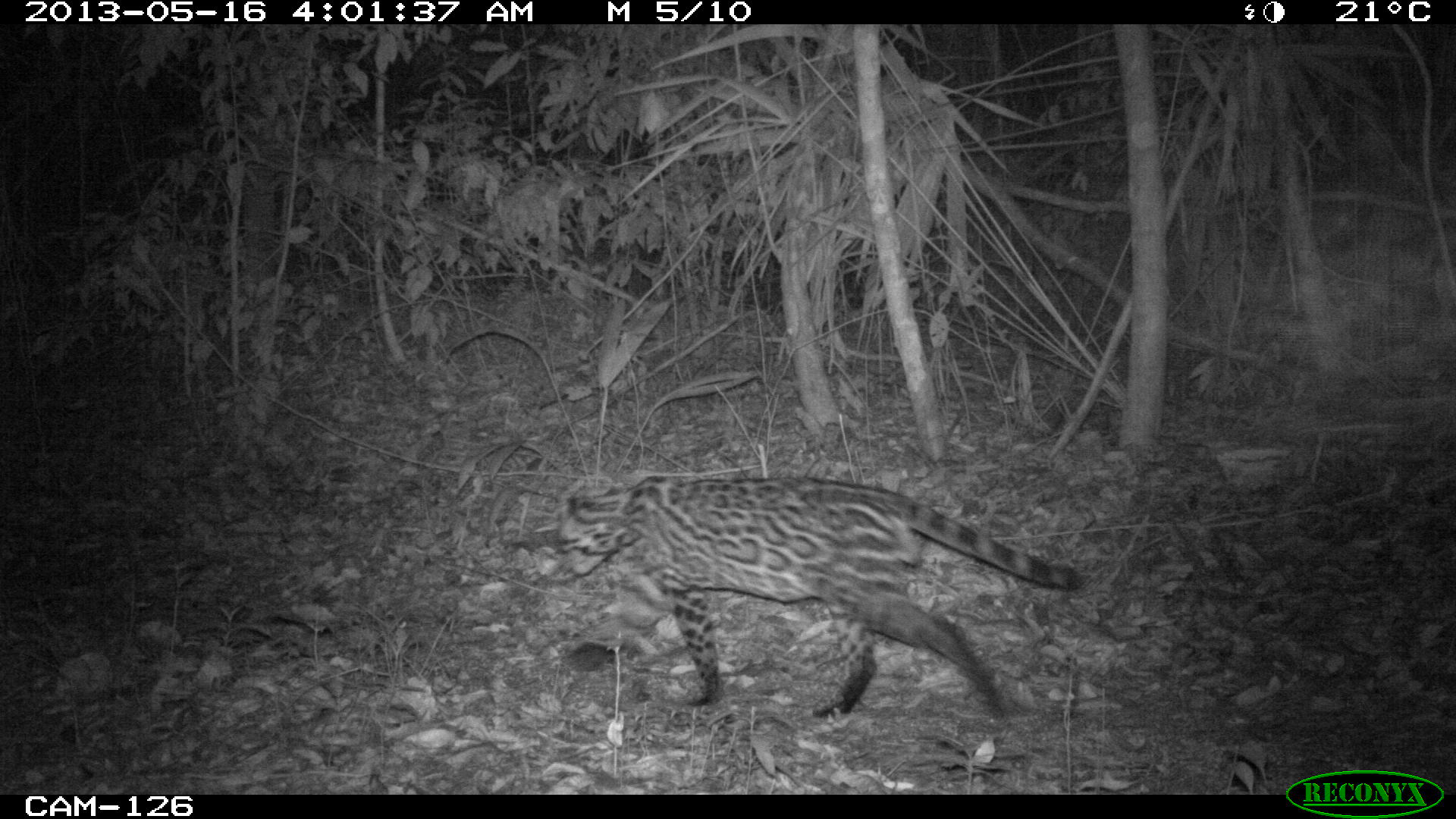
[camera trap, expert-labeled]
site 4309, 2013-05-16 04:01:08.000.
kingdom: Animalia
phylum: Chordata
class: Mammalia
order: Carnivora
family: Felidae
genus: Leopardus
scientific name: Leopardus pardalis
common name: ocelot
Leopardus pardalis (ocelot), count 1, sex male.